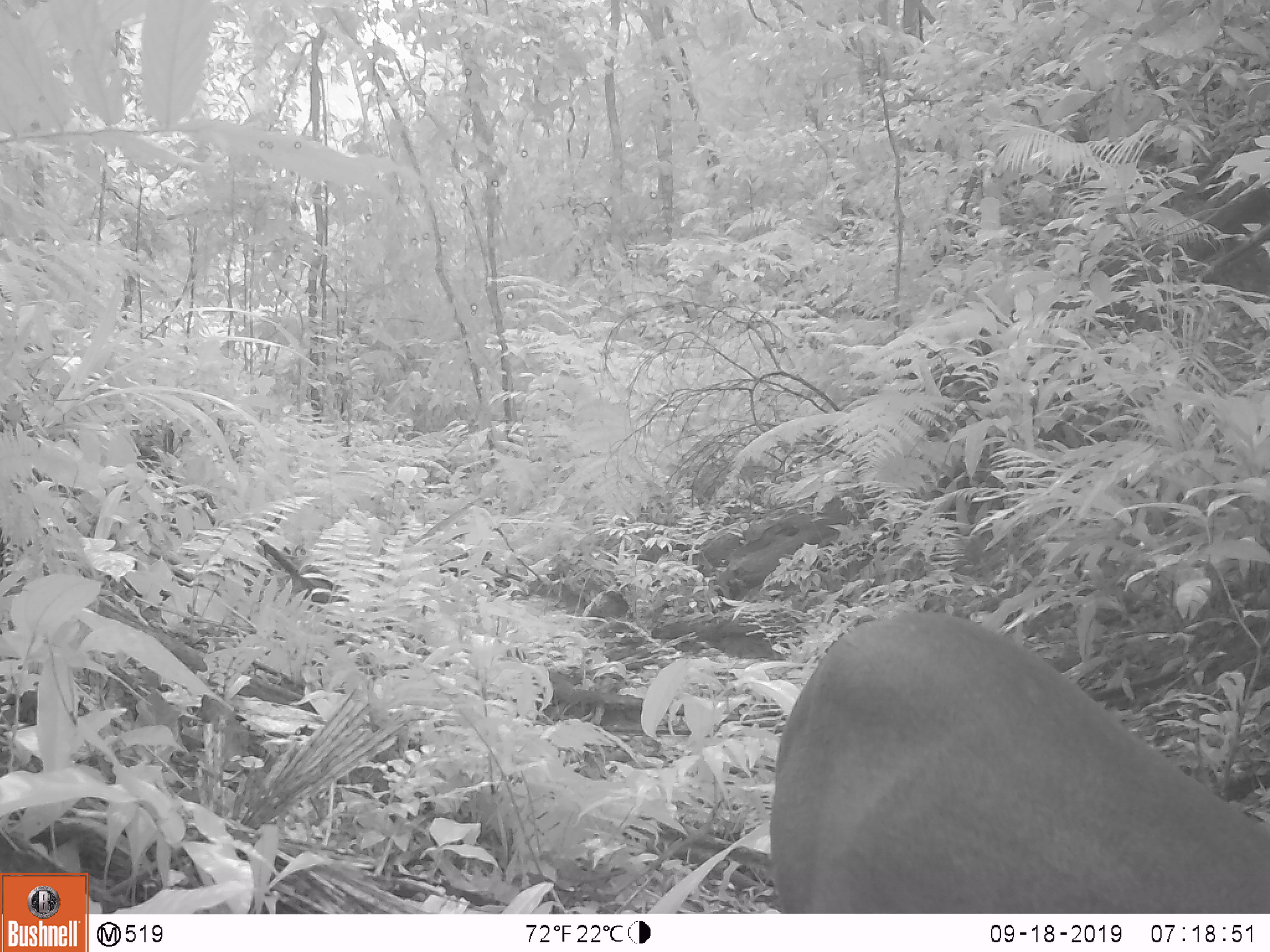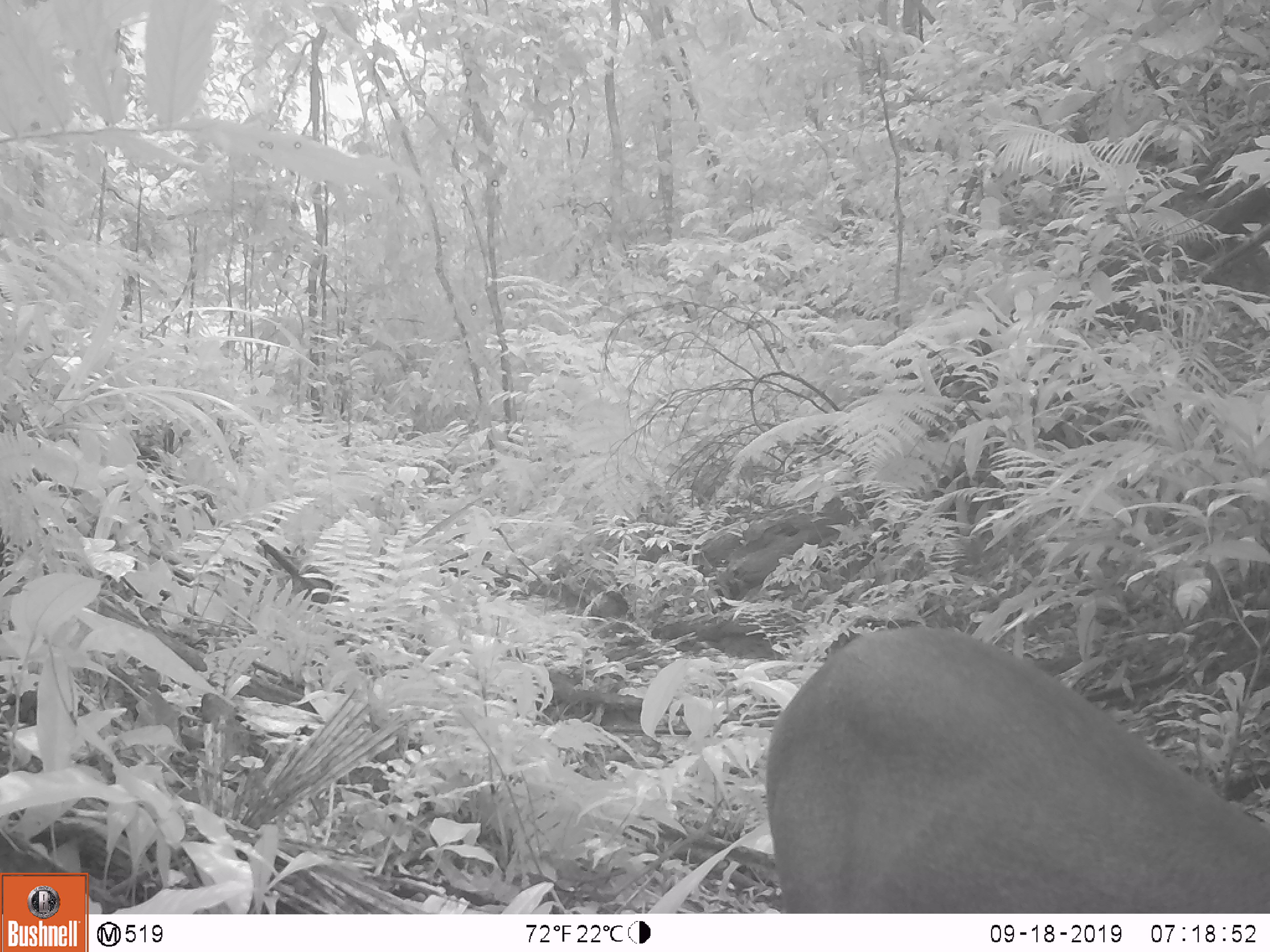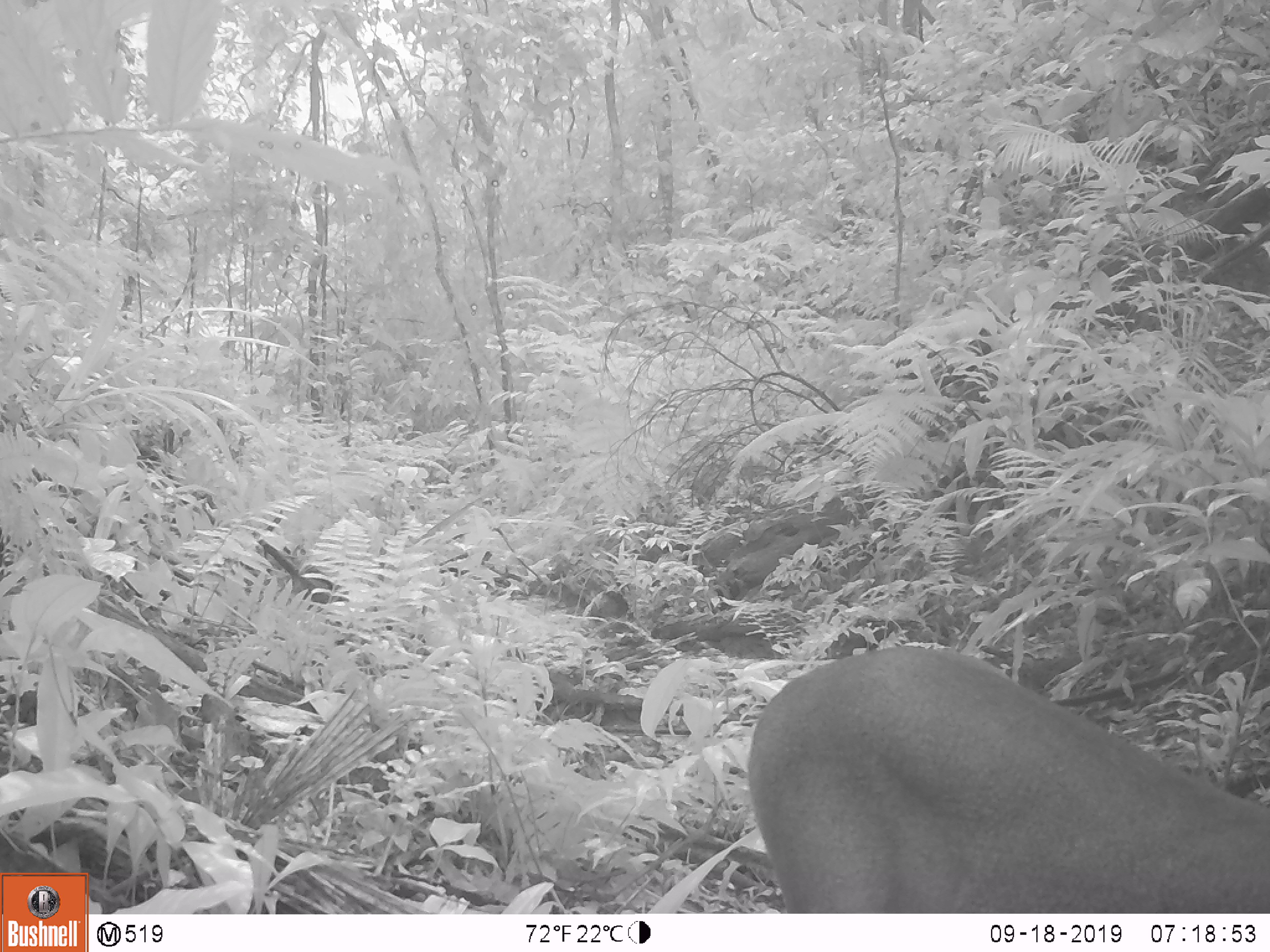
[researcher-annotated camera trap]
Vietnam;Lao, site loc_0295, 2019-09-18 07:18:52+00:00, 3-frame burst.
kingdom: Animalia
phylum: Chordata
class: Mammalia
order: Artiodactyla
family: Cervidae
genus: Muntiacus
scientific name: Muntiacus vuquangensis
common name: large-antlered muntjac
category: large antlered muntjac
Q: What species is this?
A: Large antlered muntjac (large-antlered muntjac) (Muntiacus vuquangensis).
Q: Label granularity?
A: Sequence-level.